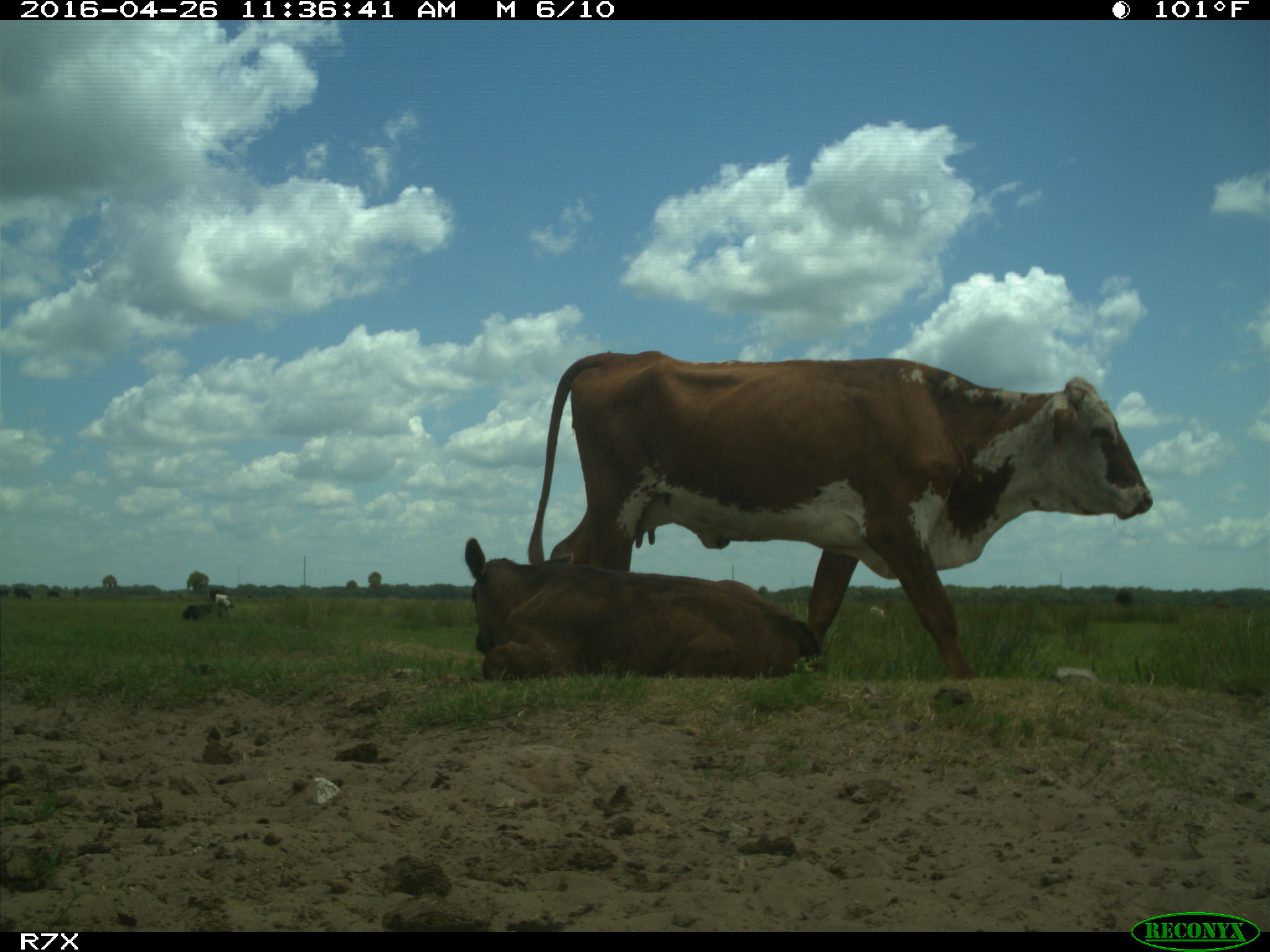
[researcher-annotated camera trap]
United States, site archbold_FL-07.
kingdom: Animalia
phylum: Chordata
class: Mammalia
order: Artiodactyla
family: Bovidae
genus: Bos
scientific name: Bos taurus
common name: domestic cow